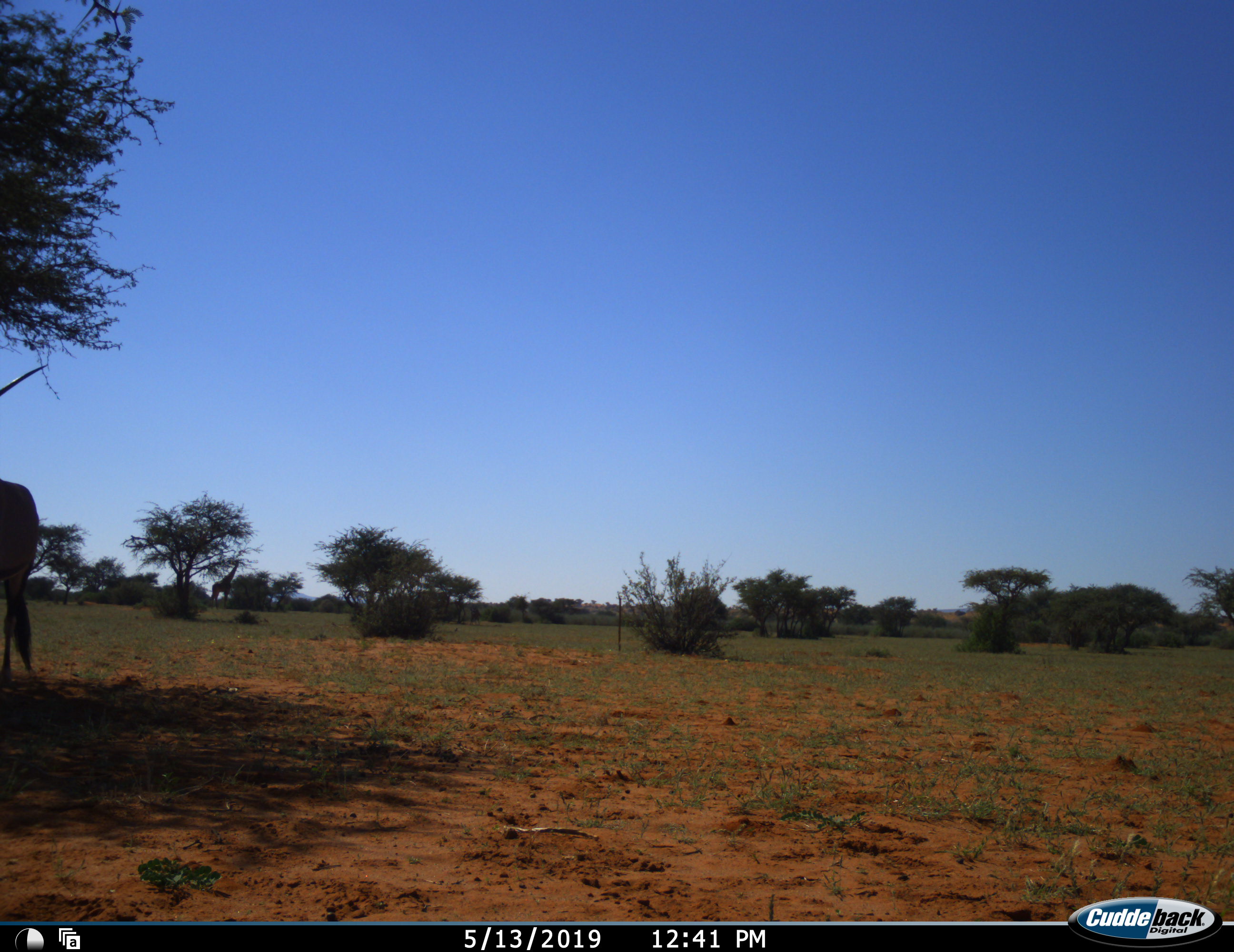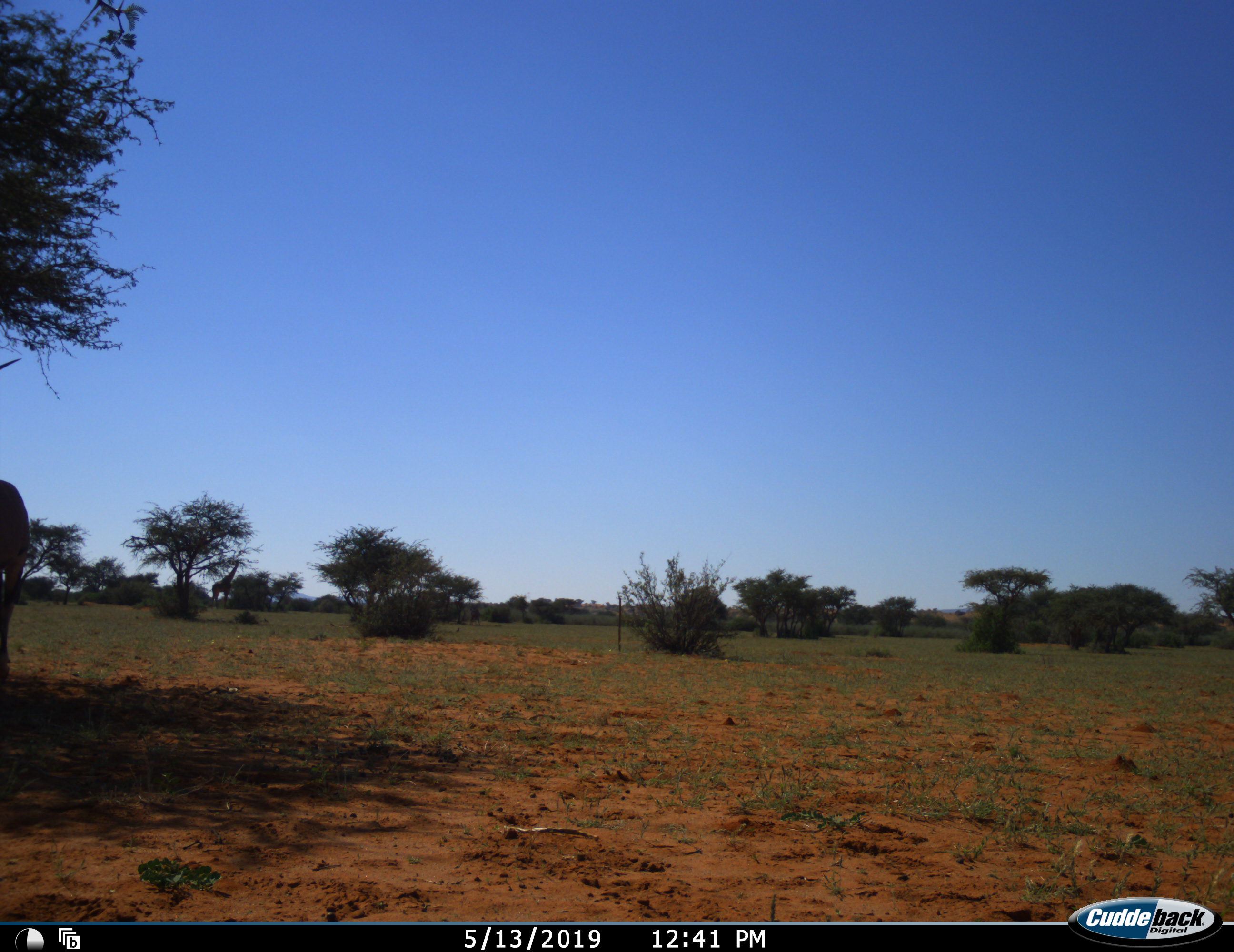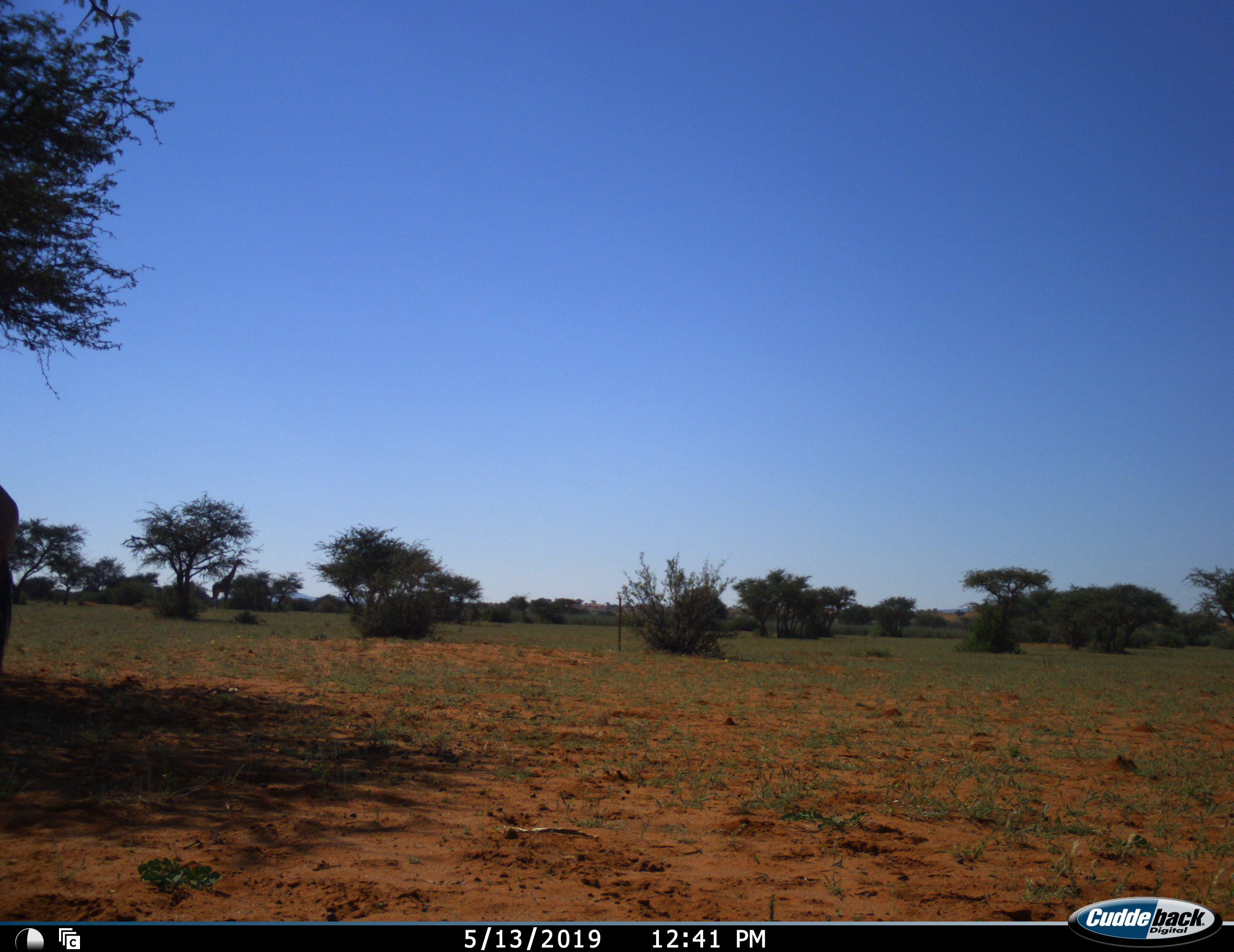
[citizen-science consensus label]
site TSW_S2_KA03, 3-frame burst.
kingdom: Animalia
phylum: Chordata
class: Mammalia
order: Artiodactyla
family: Bovidae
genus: Oryx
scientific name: Oryx gazella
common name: gemsbok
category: oryx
Oryx (gemsbok) (Oryx gazella), count 1. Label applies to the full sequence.